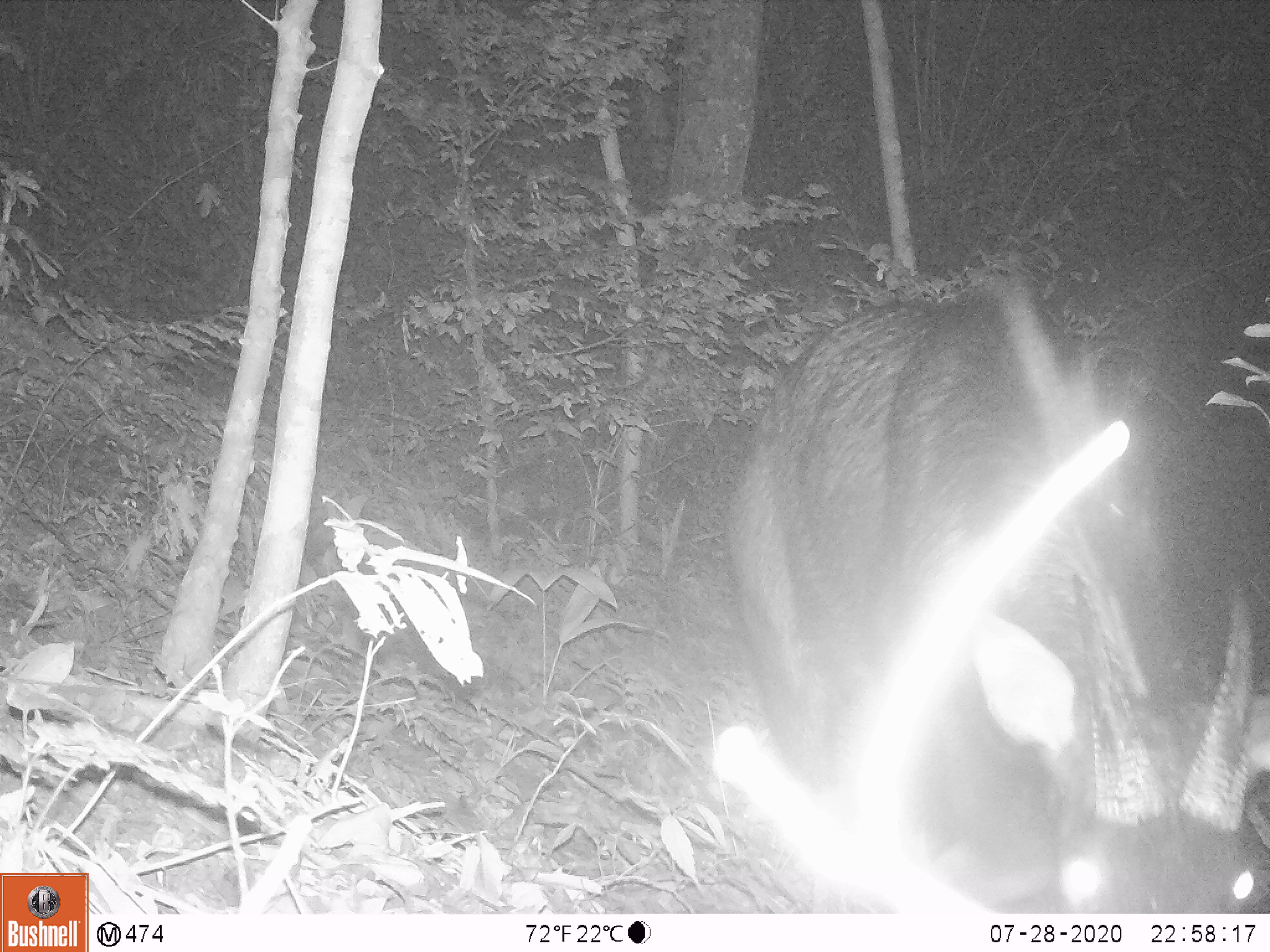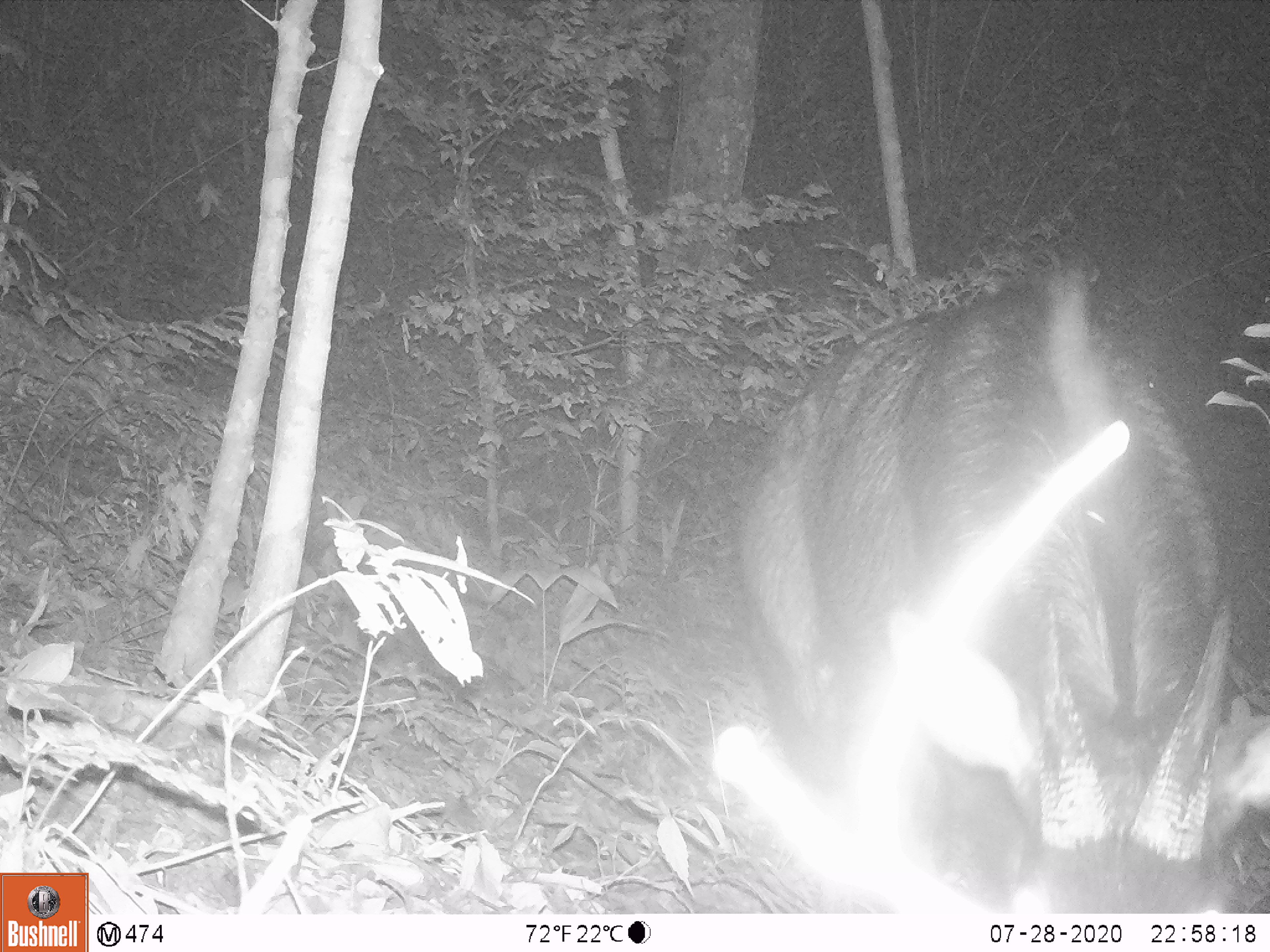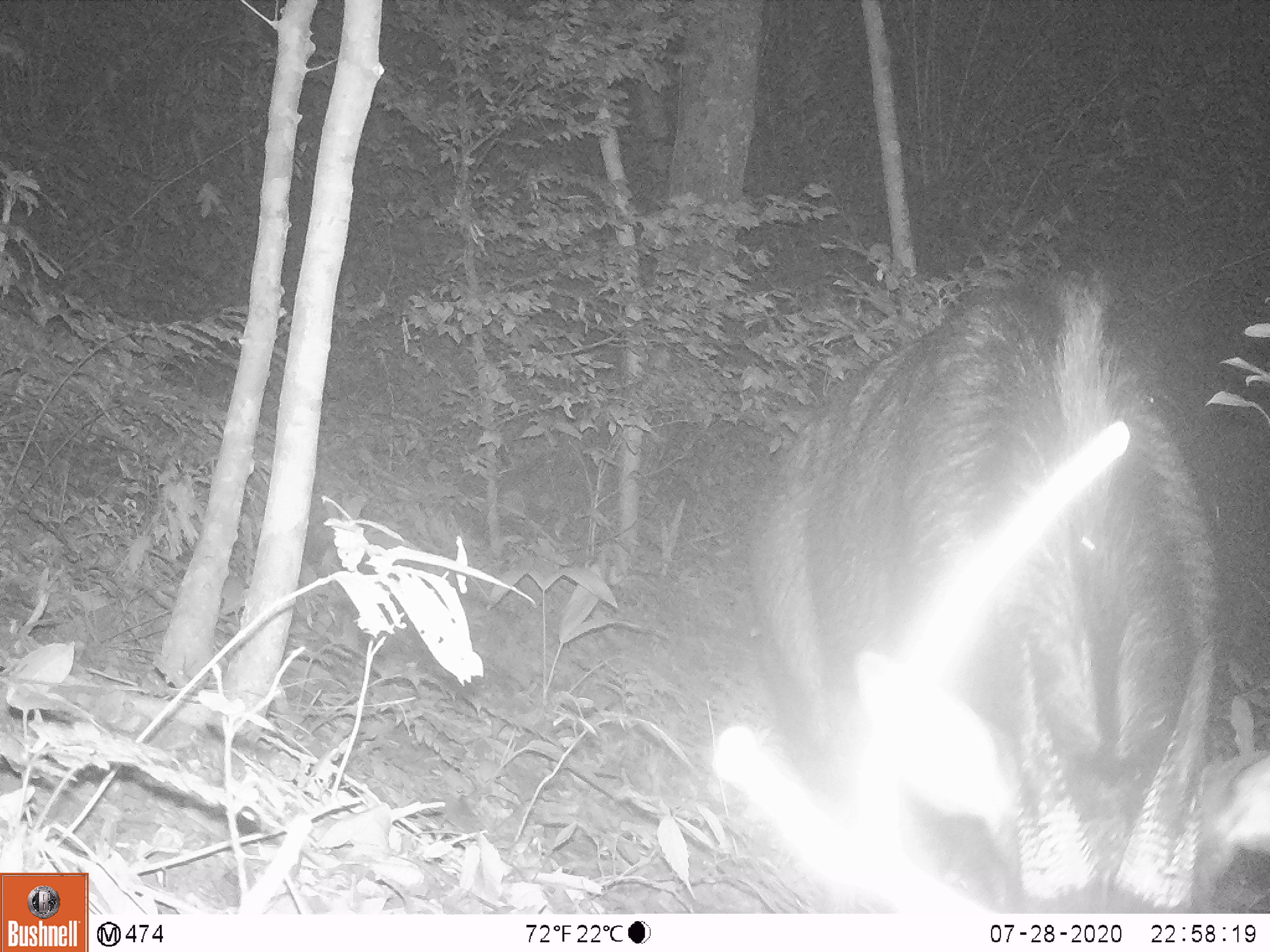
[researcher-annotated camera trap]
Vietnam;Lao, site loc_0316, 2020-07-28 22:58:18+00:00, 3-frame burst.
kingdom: Animalia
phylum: Chordata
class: Mammalia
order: Artiodactyla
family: Bovidae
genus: Capricornis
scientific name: Capricornis sumatraensis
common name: chinese serow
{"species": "chinese serow (Capricornis sumatraensis)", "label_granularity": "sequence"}